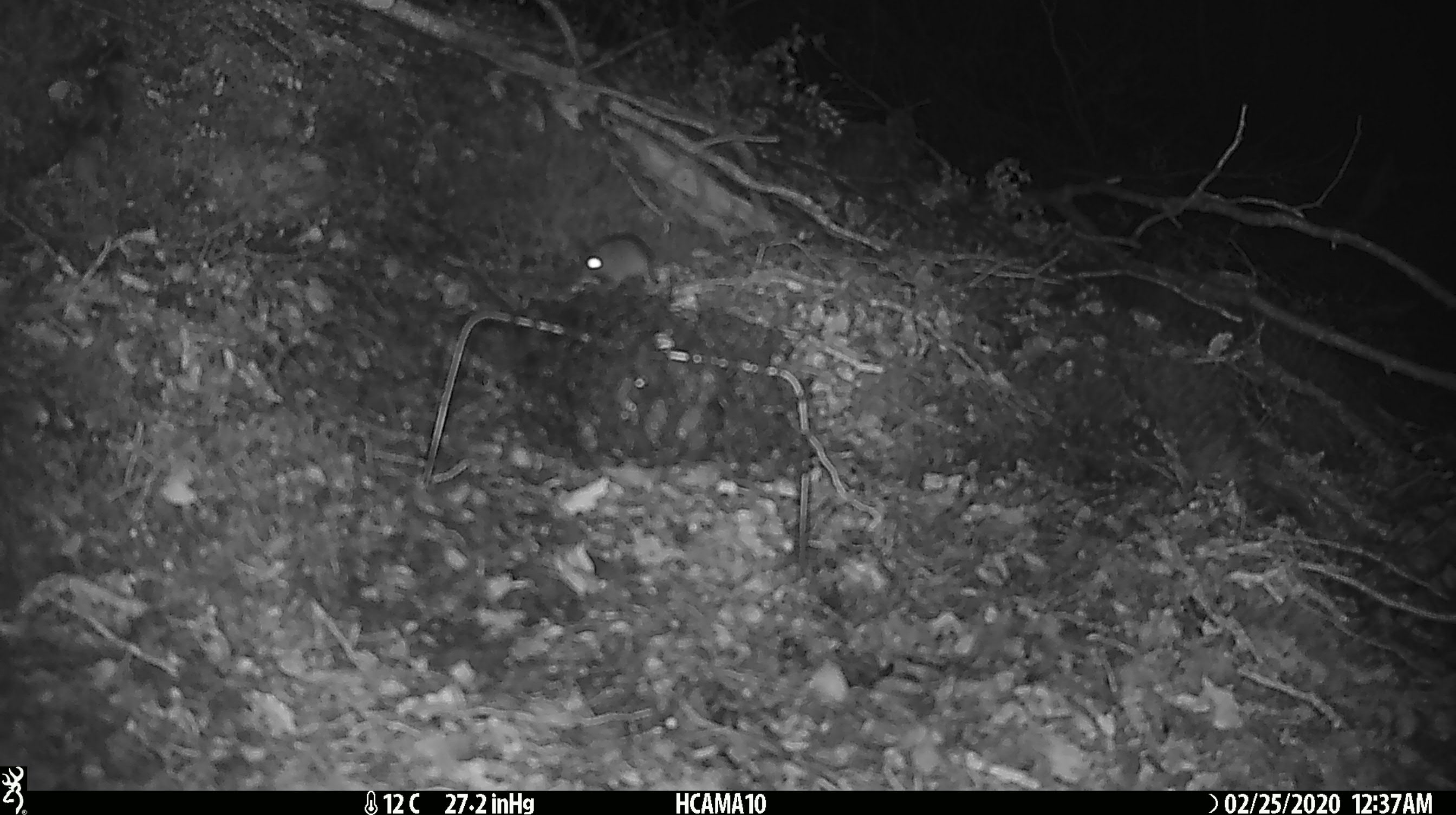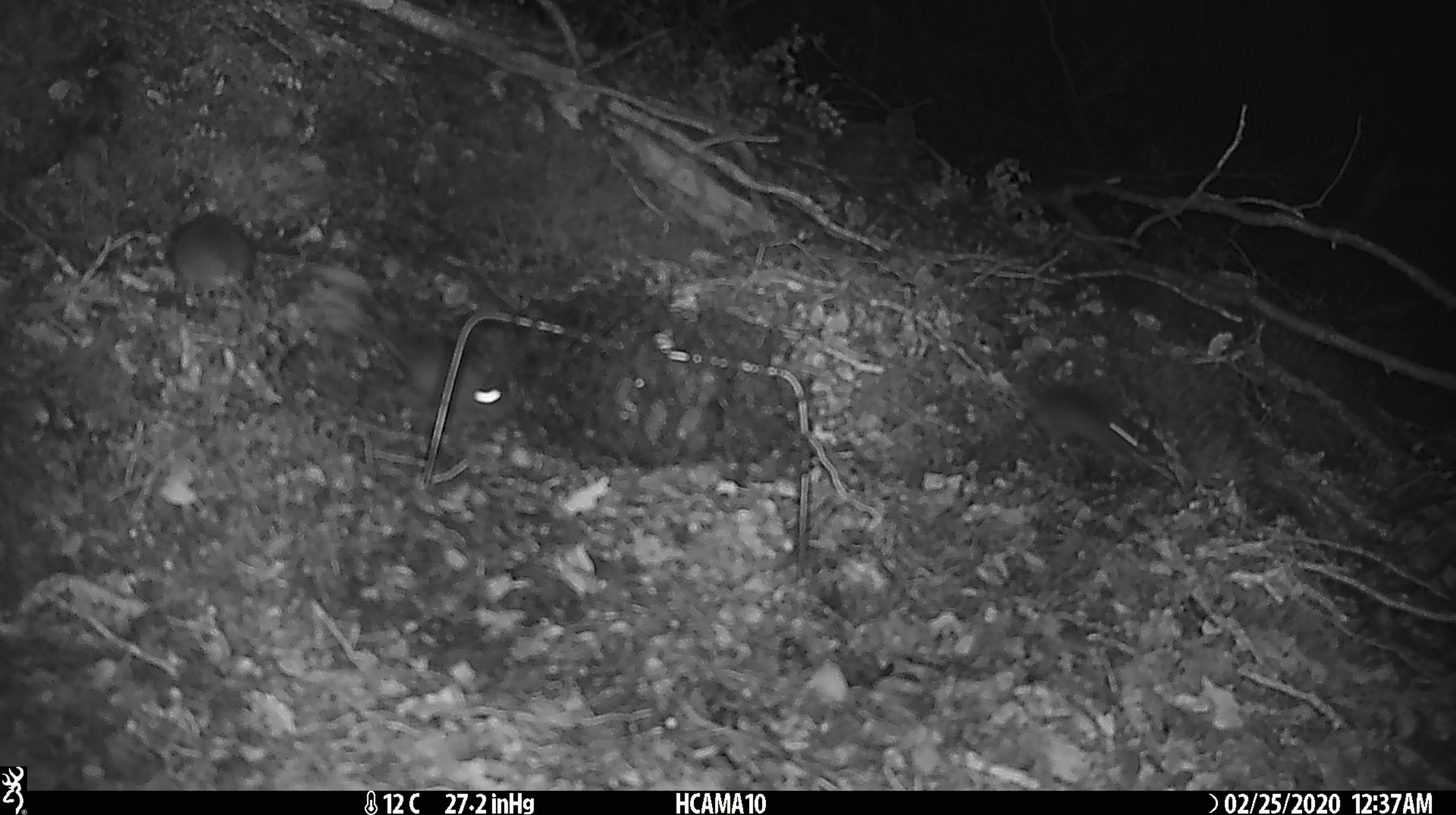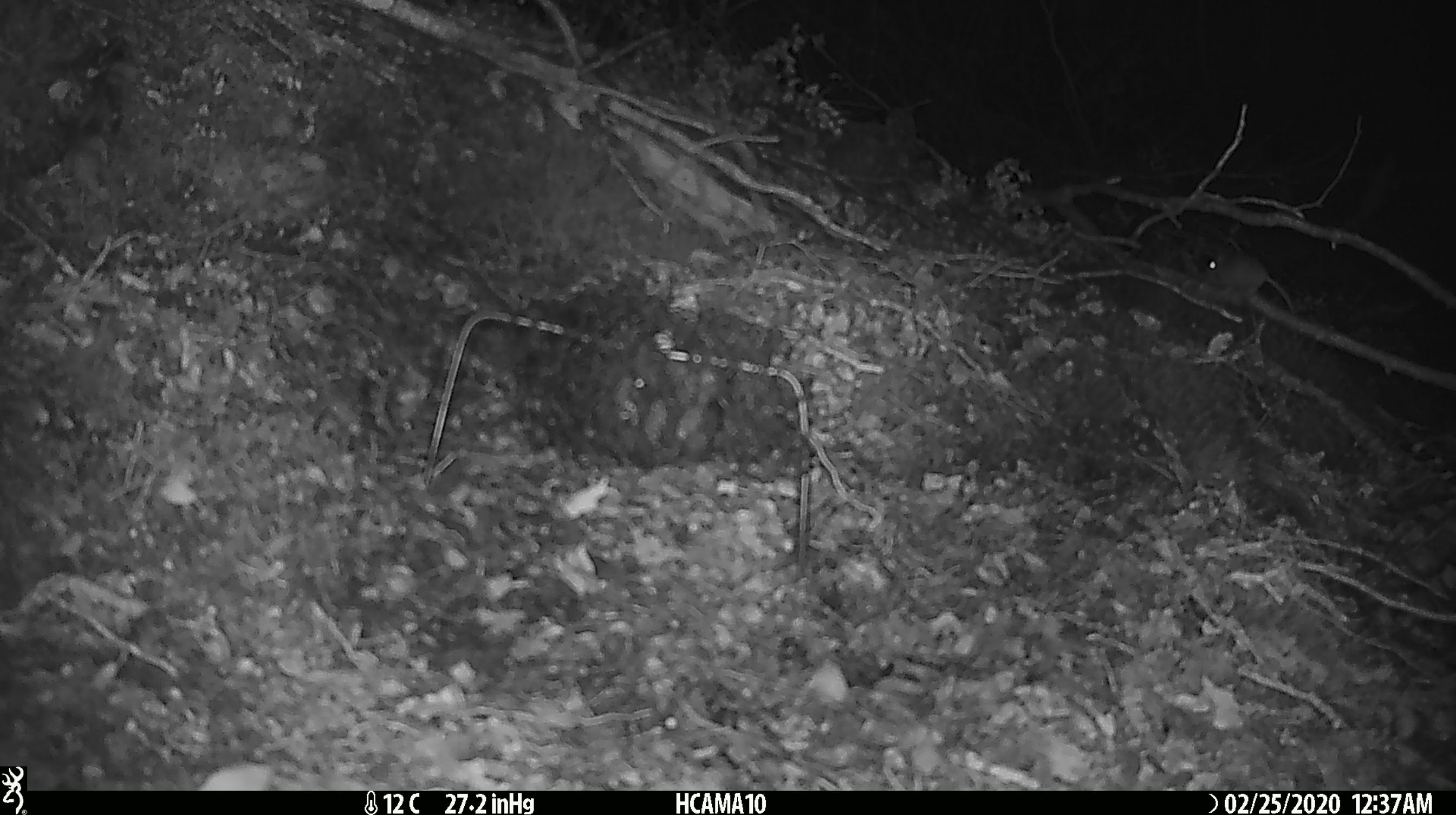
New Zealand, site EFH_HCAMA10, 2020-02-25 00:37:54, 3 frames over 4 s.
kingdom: Animalia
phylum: Chordata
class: Mammalia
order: Rodentia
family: Muridae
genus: Mus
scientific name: Mus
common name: mouse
Mouse (Mus).